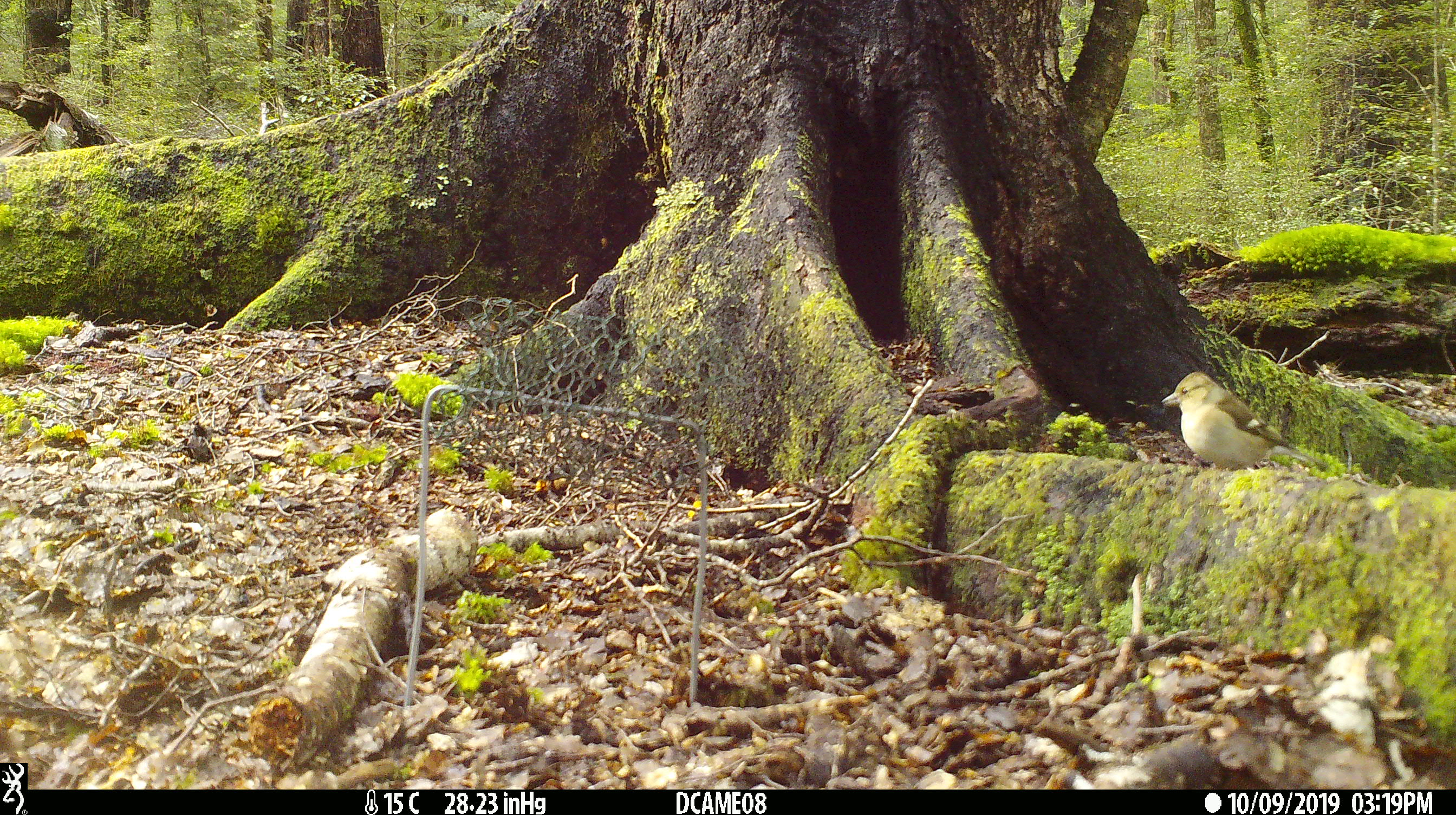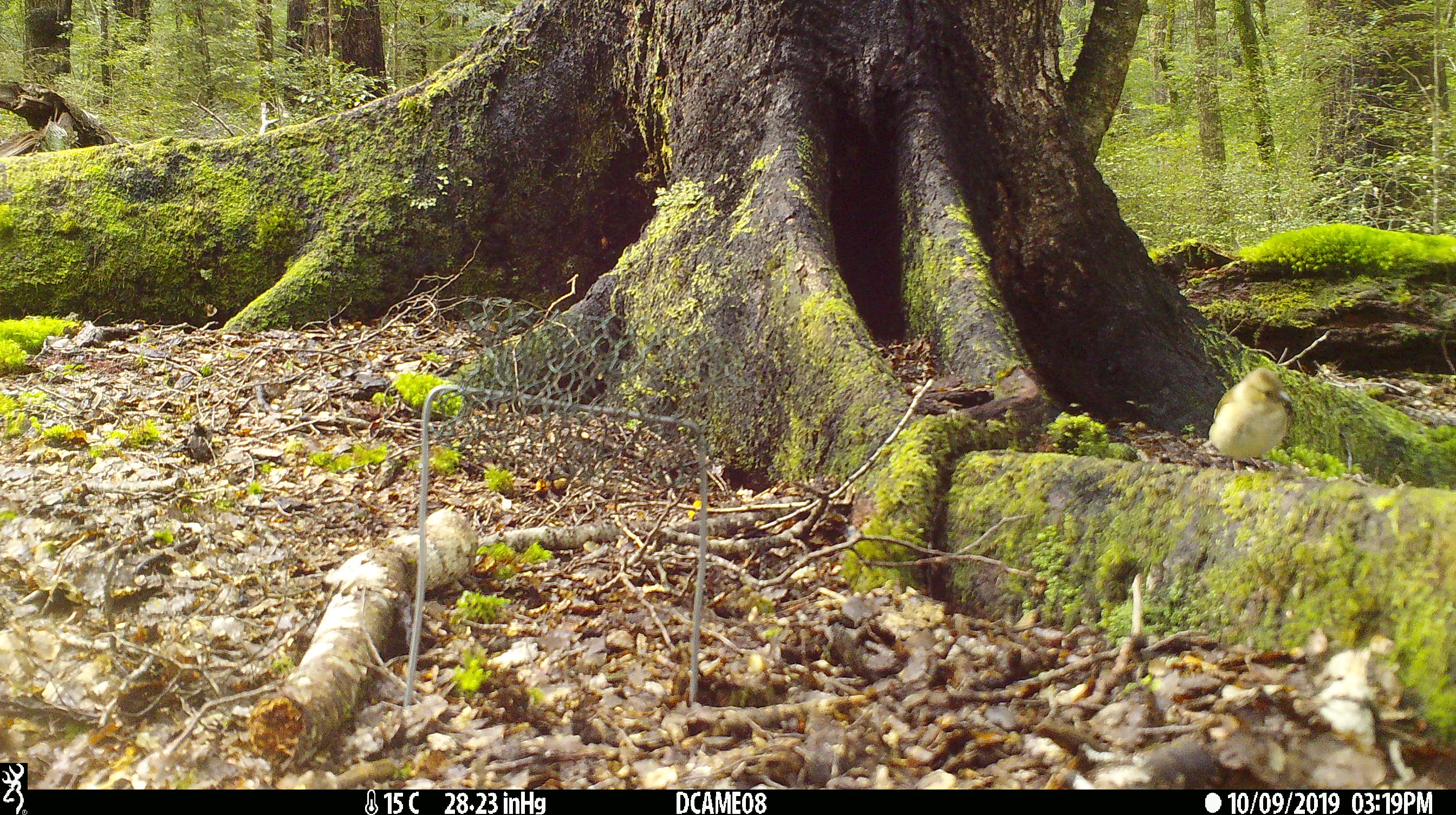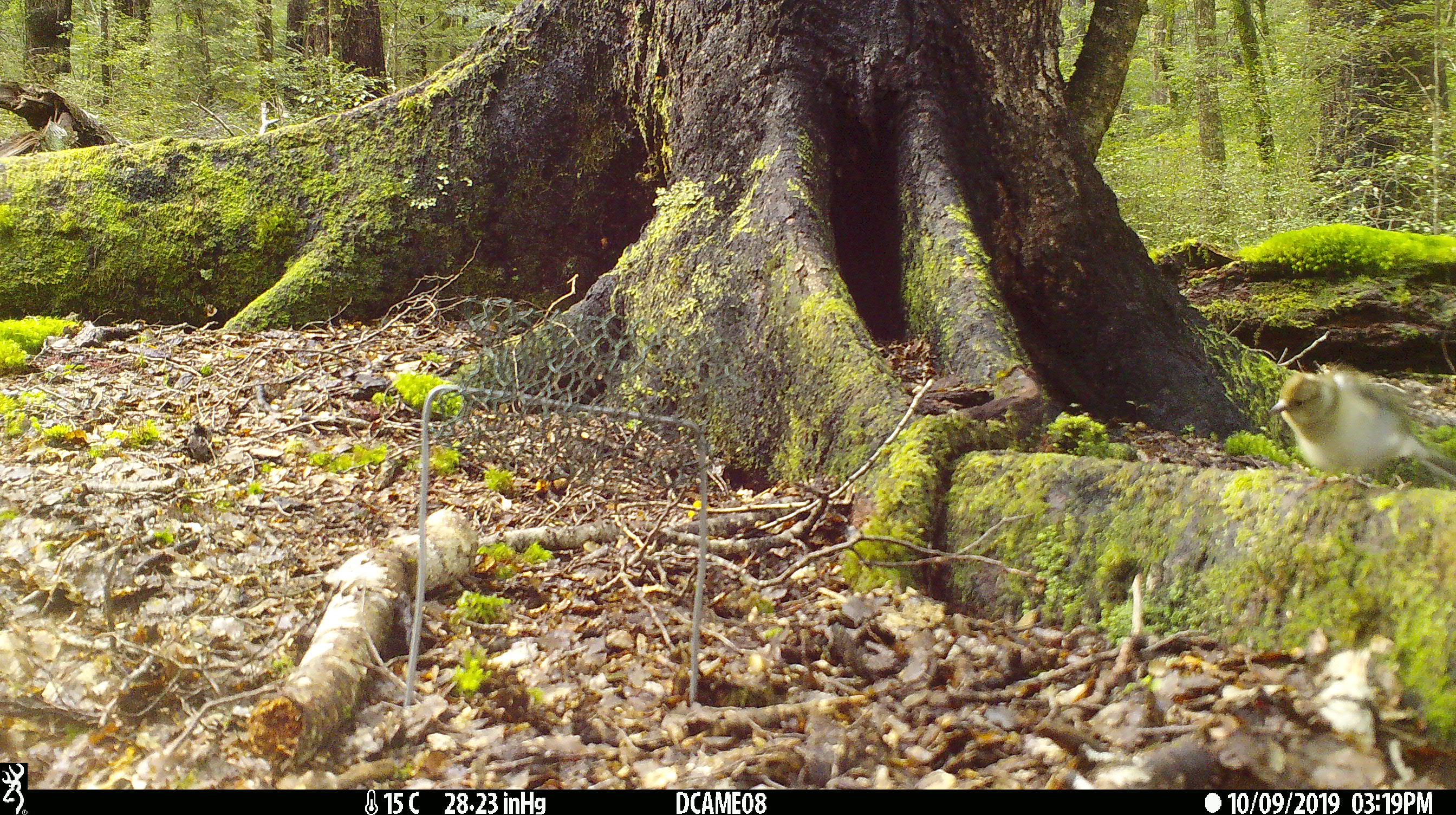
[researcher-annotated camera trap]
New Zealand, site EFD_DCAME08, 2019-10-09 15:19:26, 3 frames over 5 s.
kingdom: Animalia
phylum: Chordata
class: Aves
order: Passeriformes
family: Fringillidae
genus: Fringilla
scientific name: Fringilla coelebs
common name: common chaffinch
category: chaffinch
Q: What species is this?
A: Chaffinch (common chaffinch) (Fringilla coelebs).